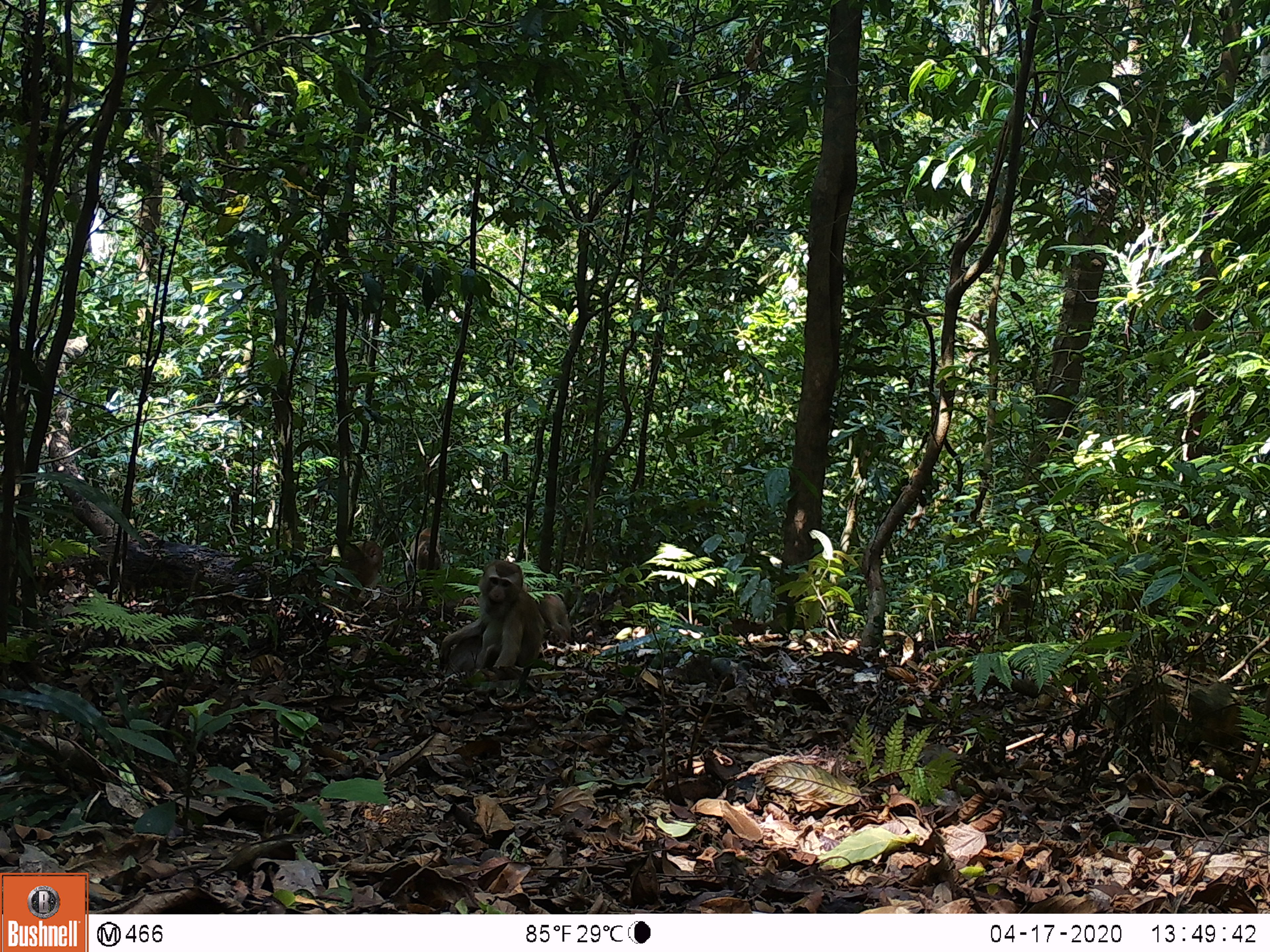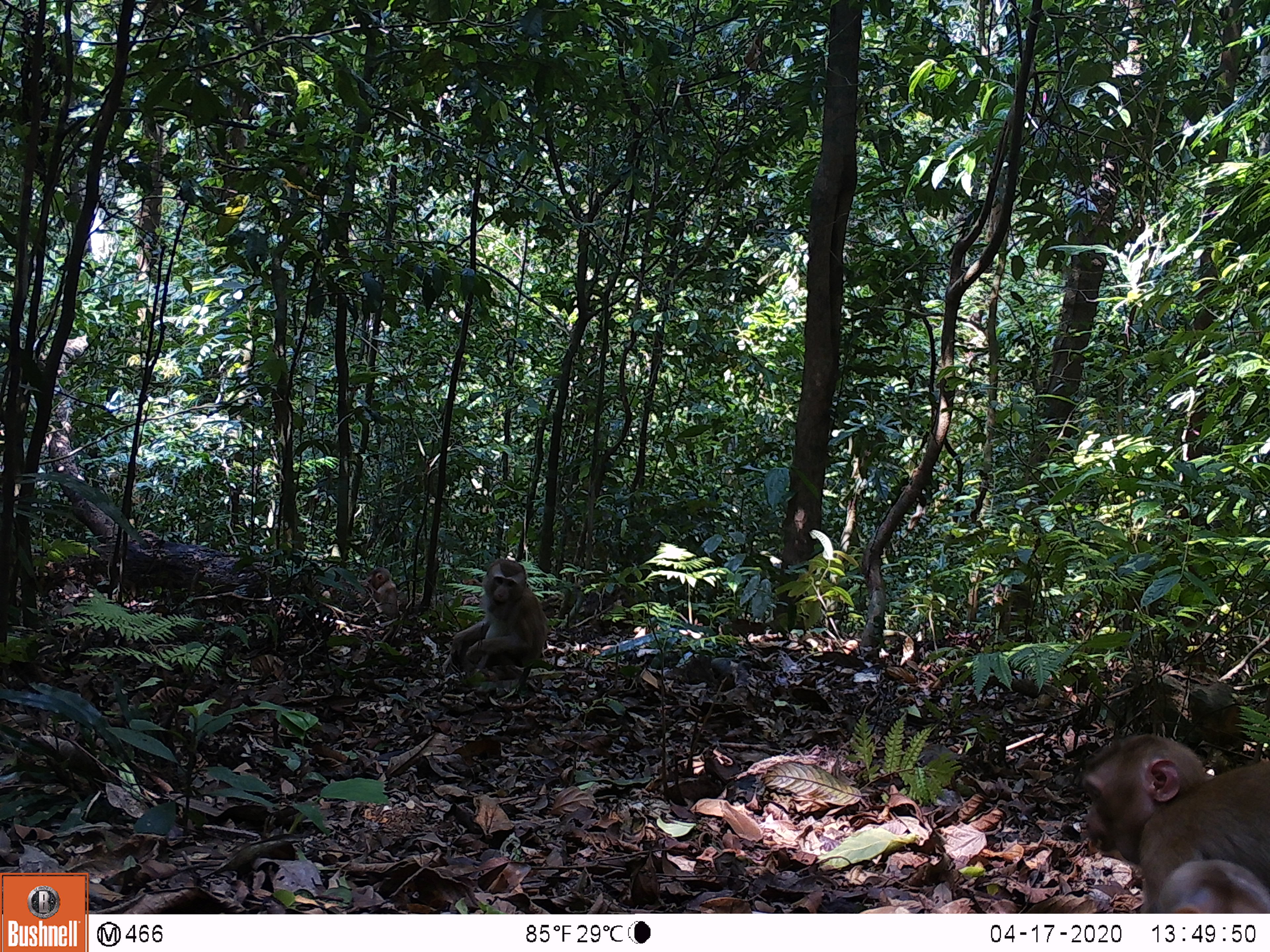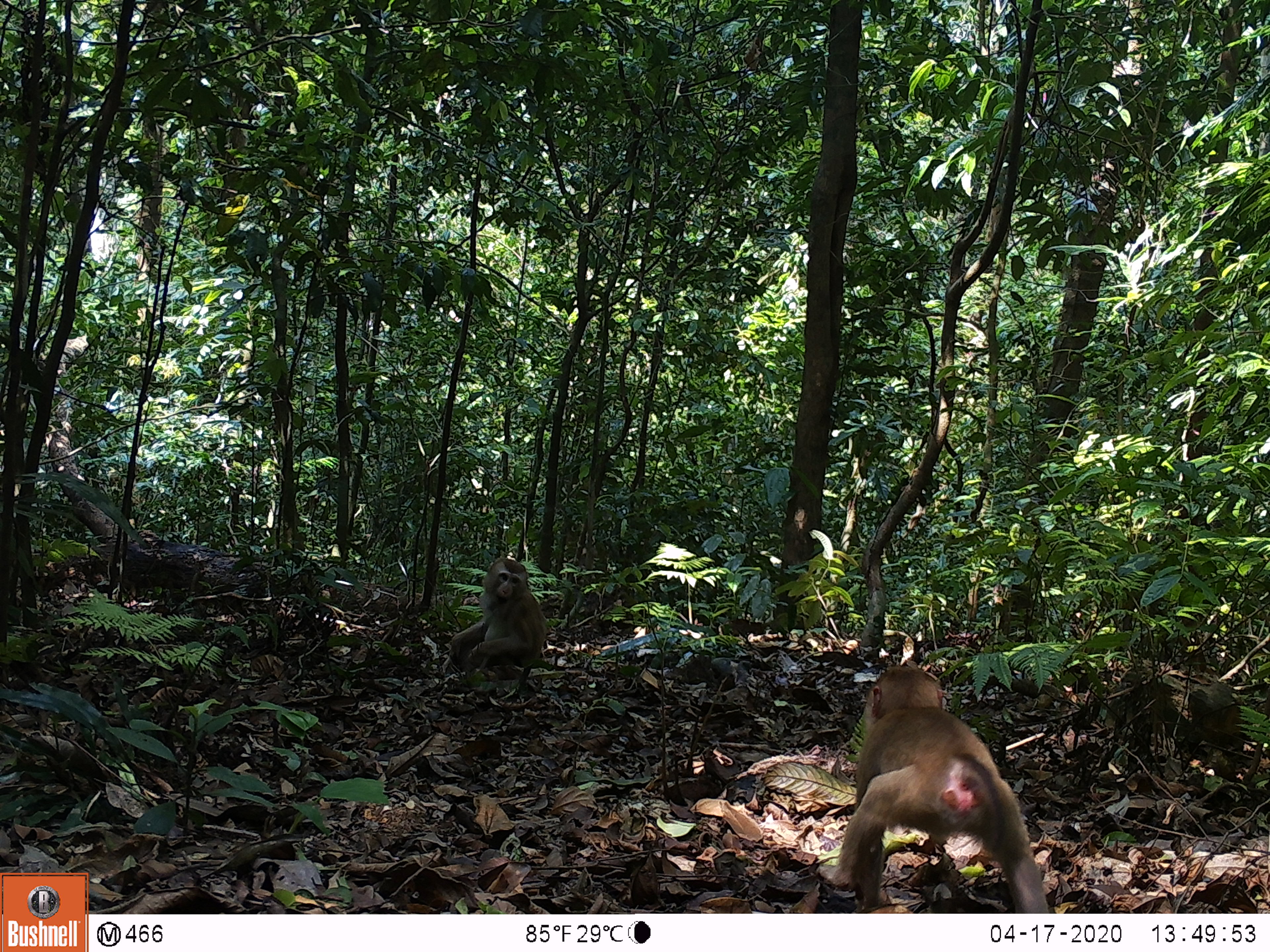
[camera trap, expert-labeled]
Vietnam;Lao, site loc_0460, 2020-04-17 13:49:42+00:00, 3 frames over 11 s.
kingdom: Animalia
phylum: Chordata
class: Mammalia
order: Primates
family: Cercopithecidae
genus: Macaca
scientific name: Macaca nemestrina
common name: pig-tailed macaque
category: pig tailed macaque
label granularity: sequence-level